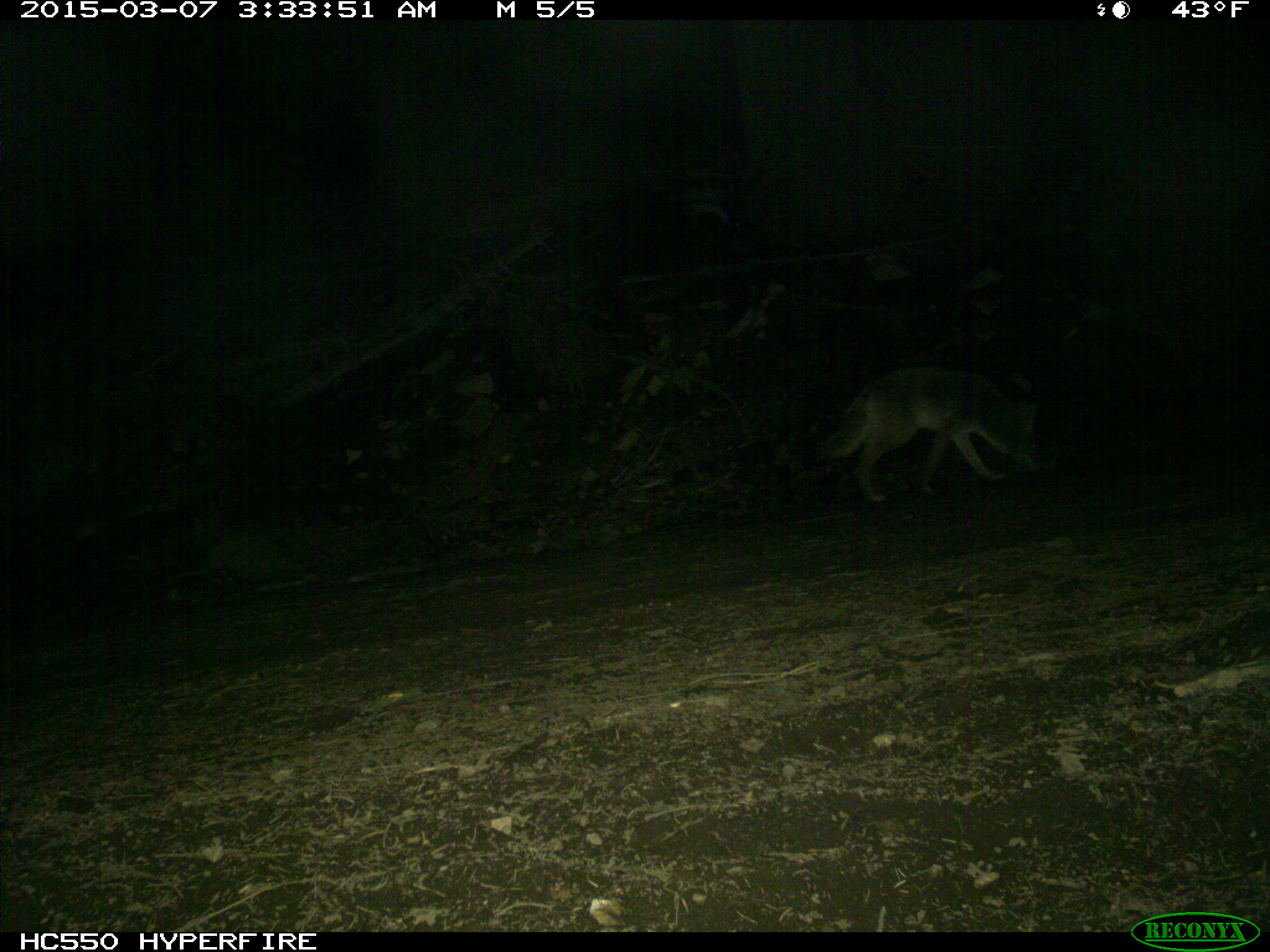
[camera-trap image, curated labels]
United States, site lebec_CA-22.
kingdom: Animalia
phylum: Chordata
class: Mammalia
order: Carnivora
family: Canidae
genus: Canis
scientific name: Canis latrans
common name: coyote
Canis latrans (coyote).